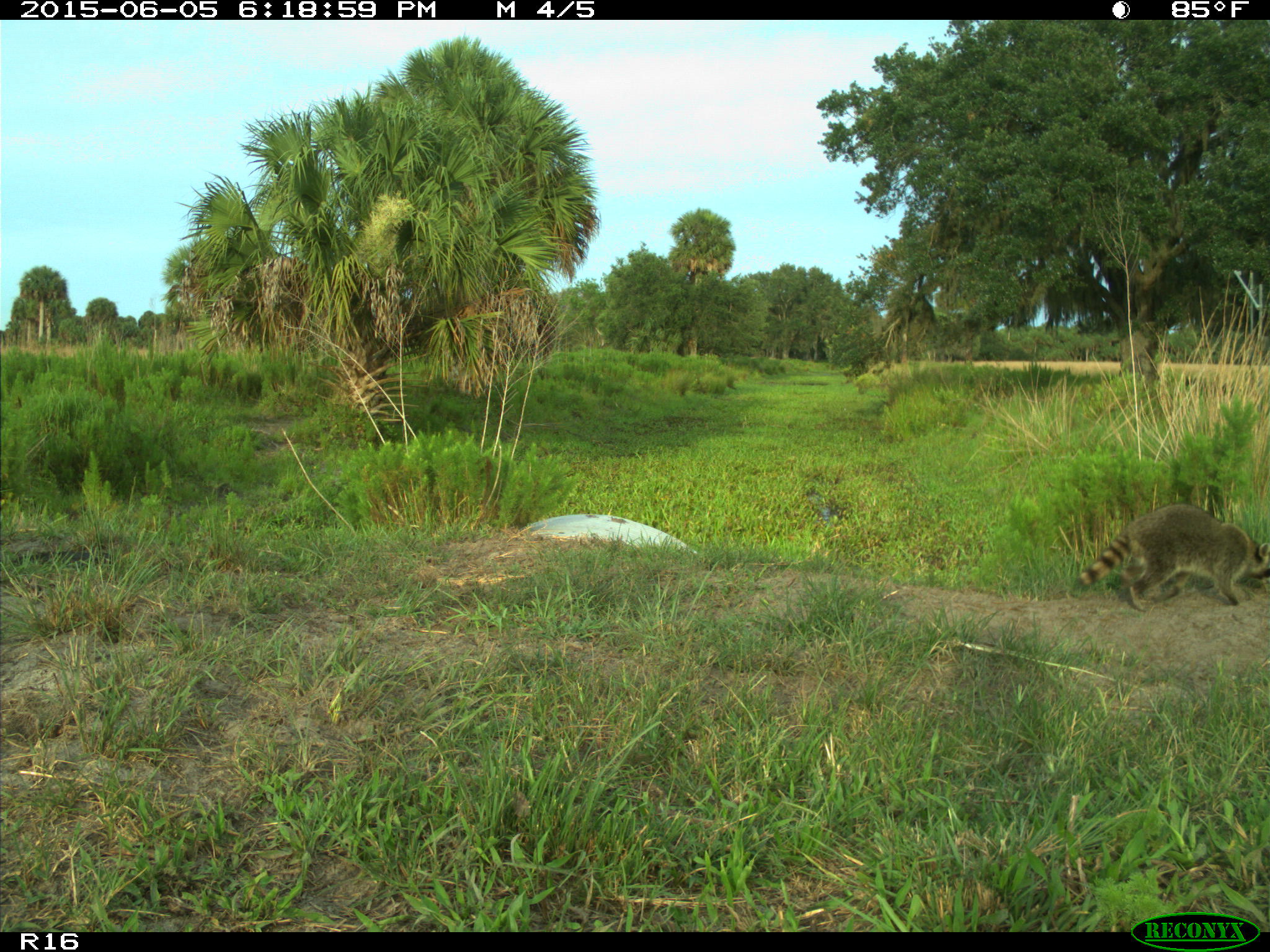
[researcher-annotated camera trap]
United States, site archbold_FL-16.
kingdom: Animalia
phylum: Chordata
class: Mammalia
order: Carnivora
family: Procyonidae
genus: Procyon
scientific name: Procyon lotor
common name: common raccoon